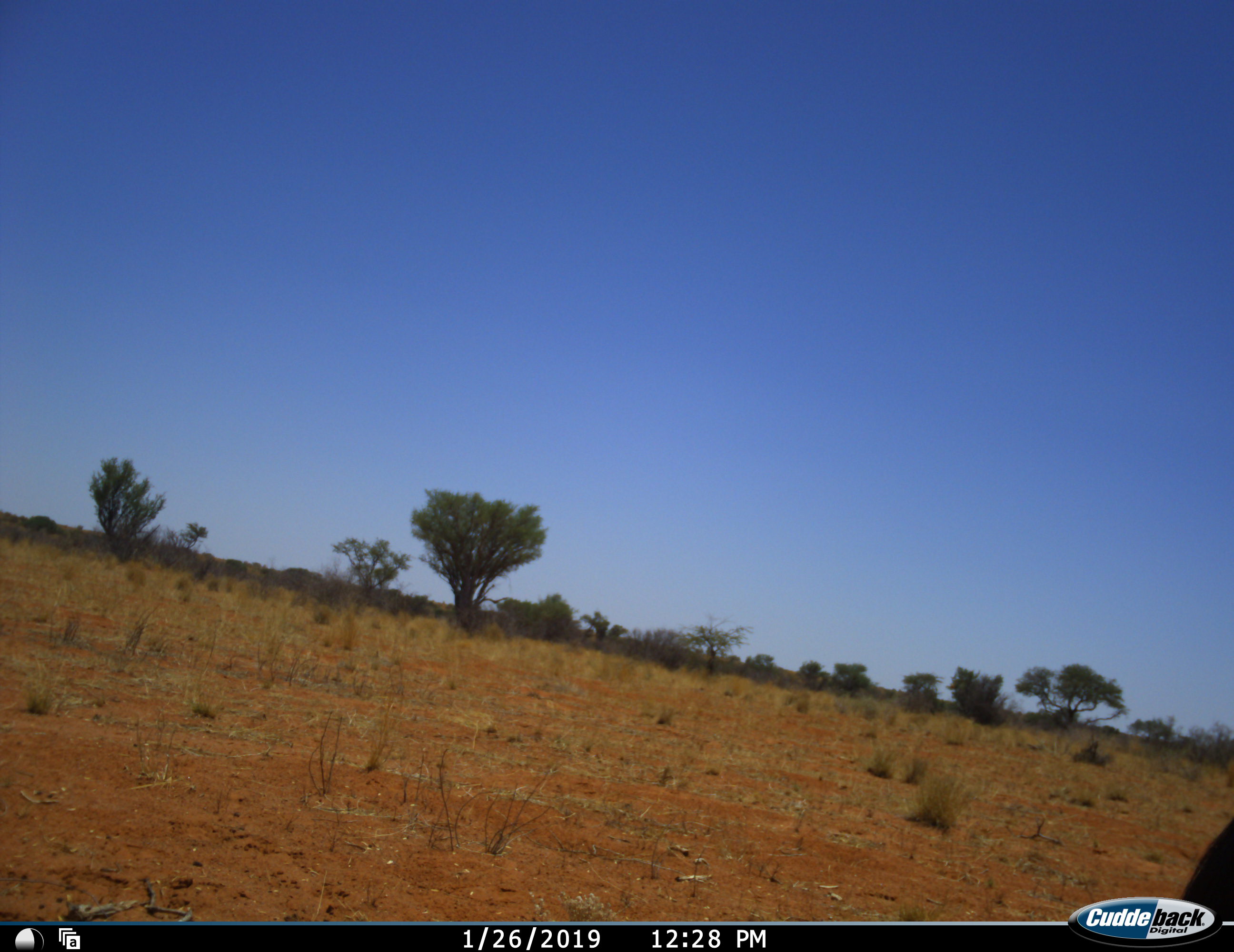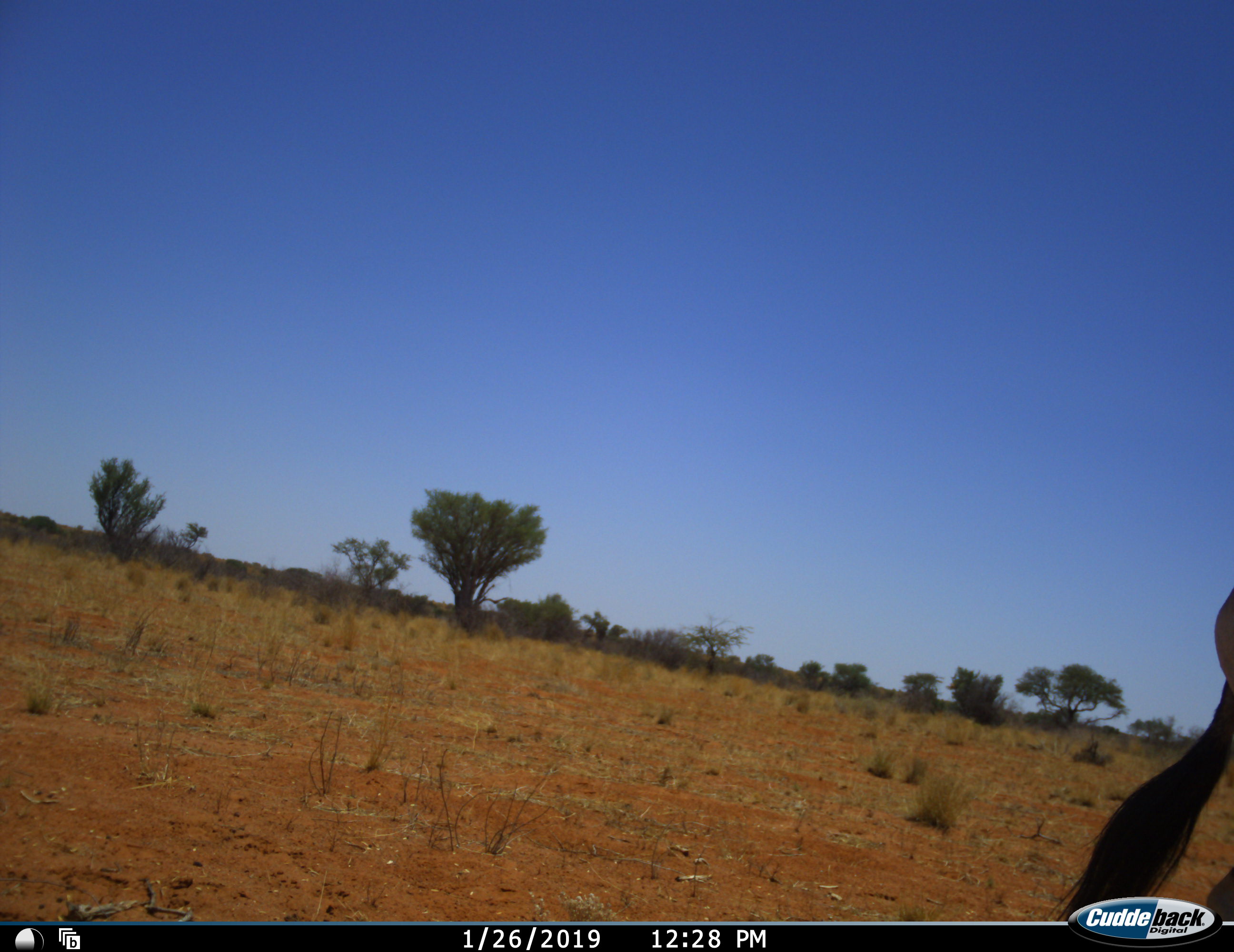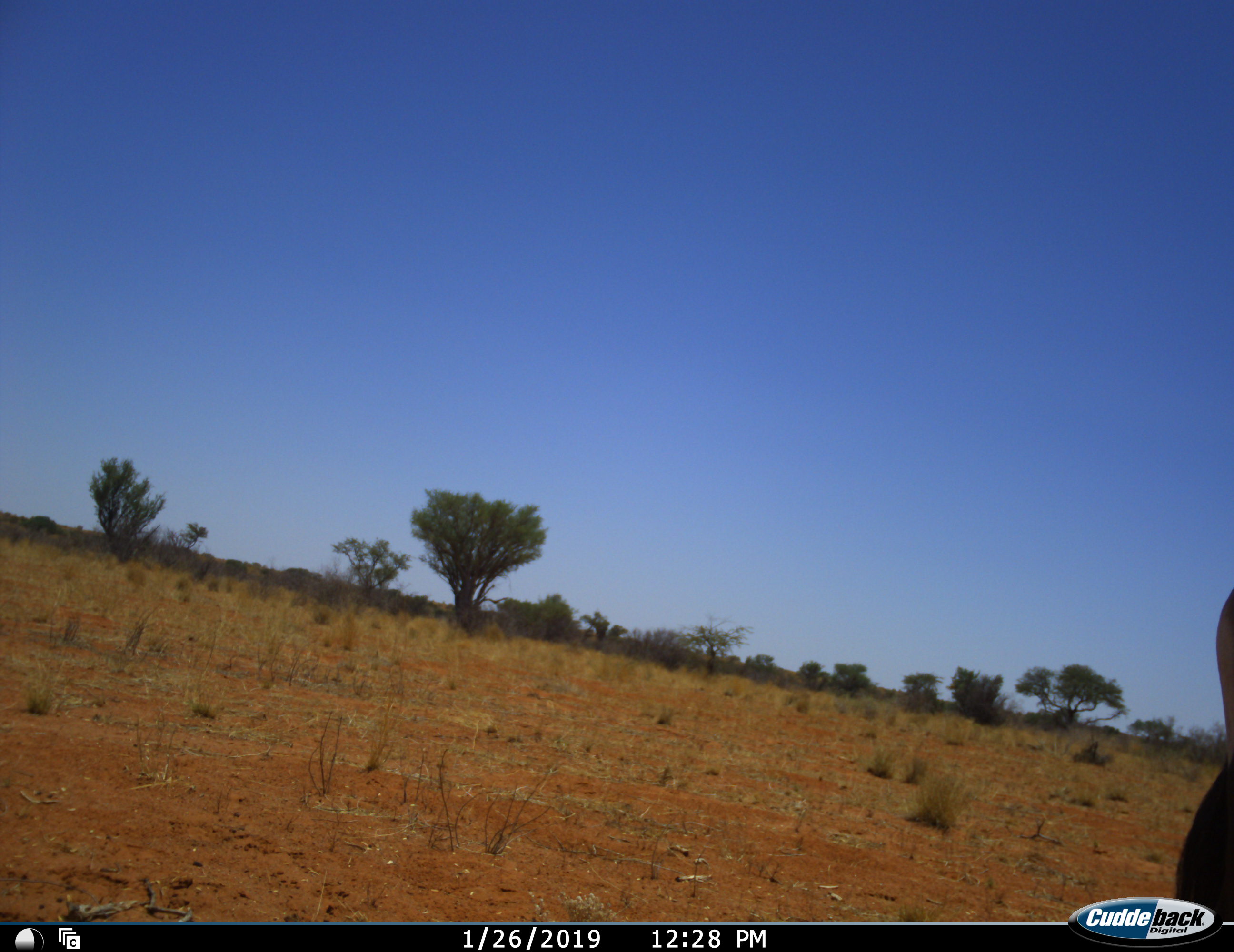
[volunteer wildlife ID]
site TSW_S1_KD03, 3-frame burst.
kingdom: Animalia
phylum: Chordata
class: Mammalia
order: Artiodactyla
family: Bovidae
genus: Oryx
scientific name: Oryx gazella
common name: gemsbok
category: oryx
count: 1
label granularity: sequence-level